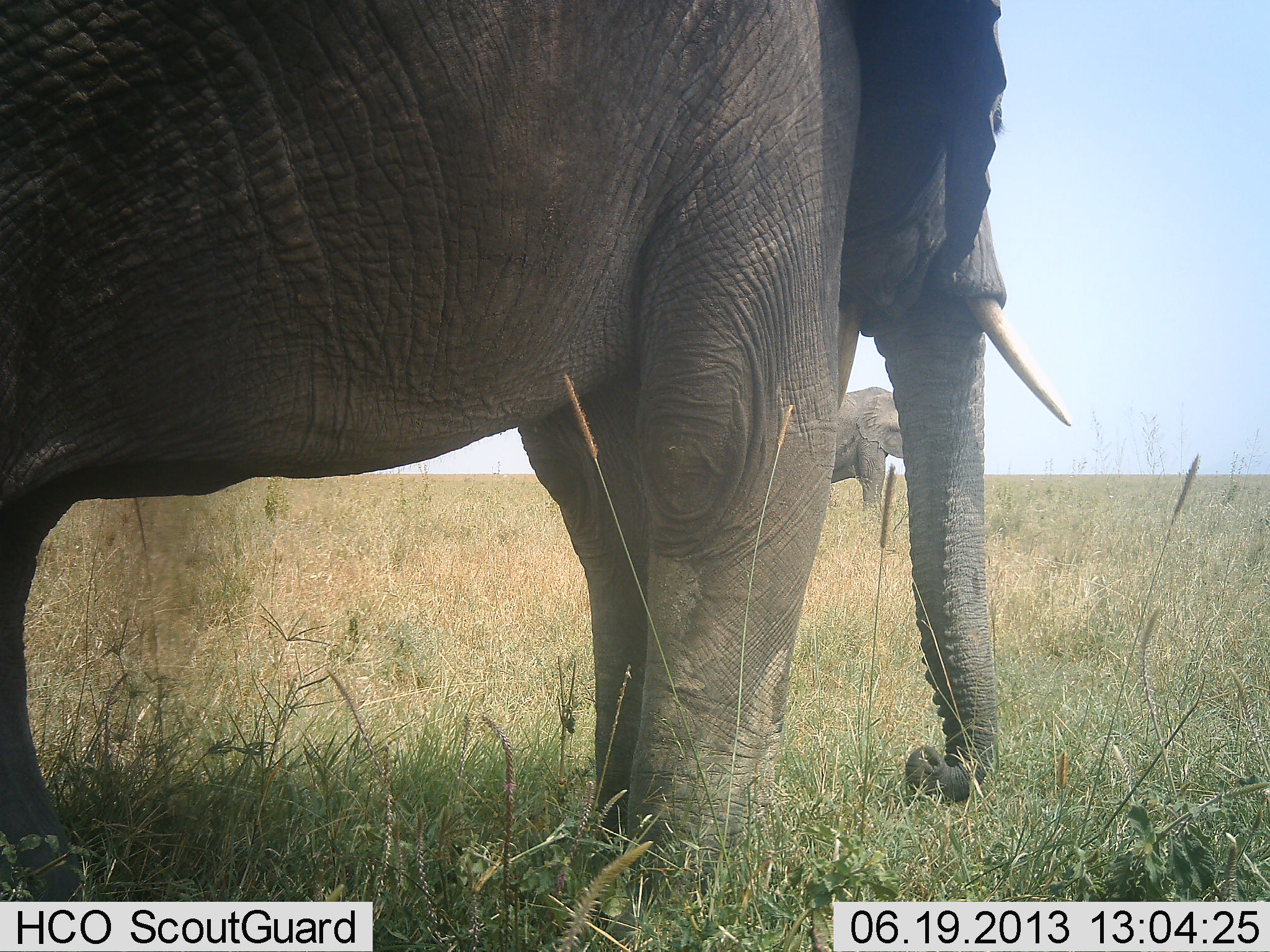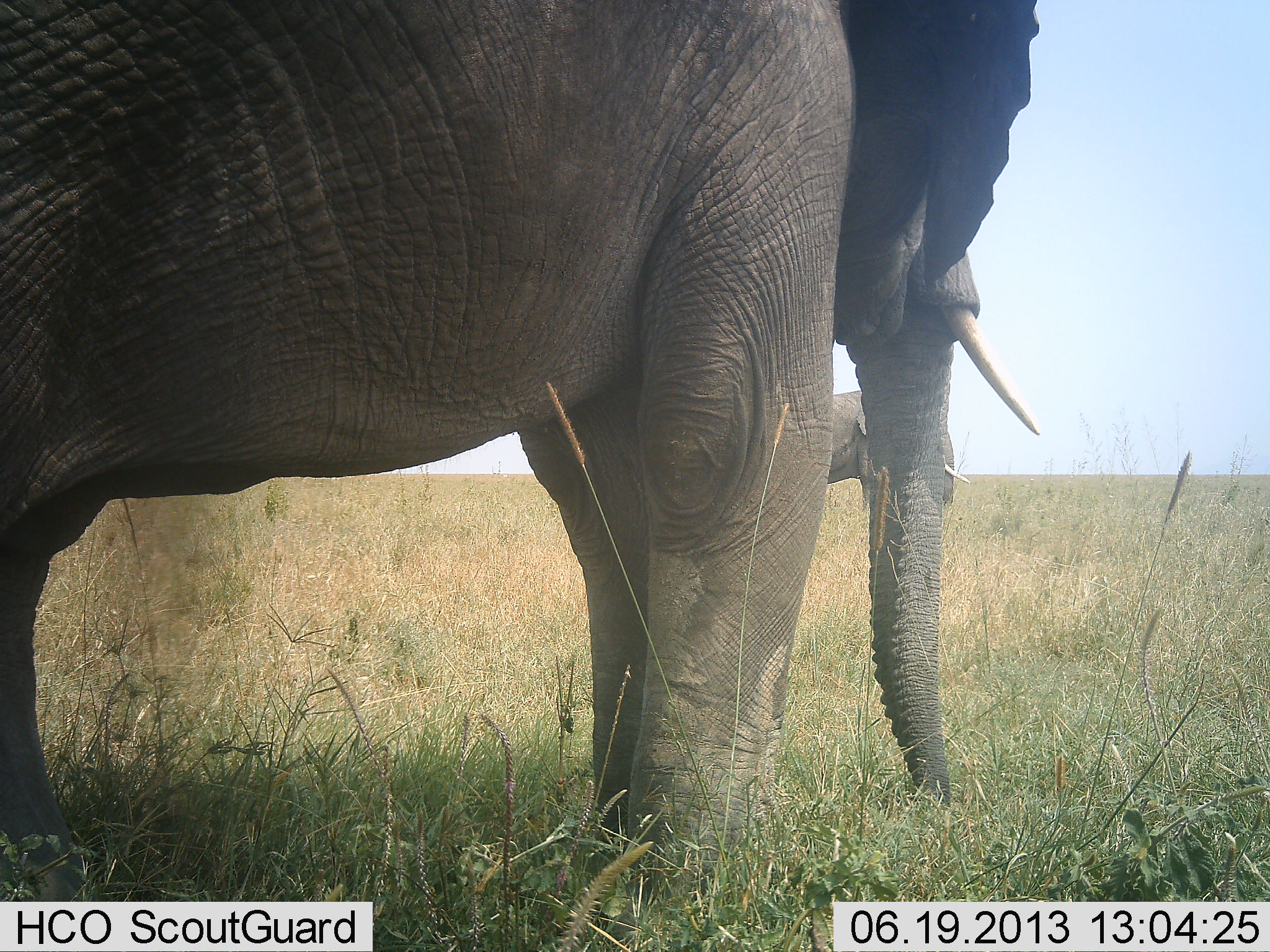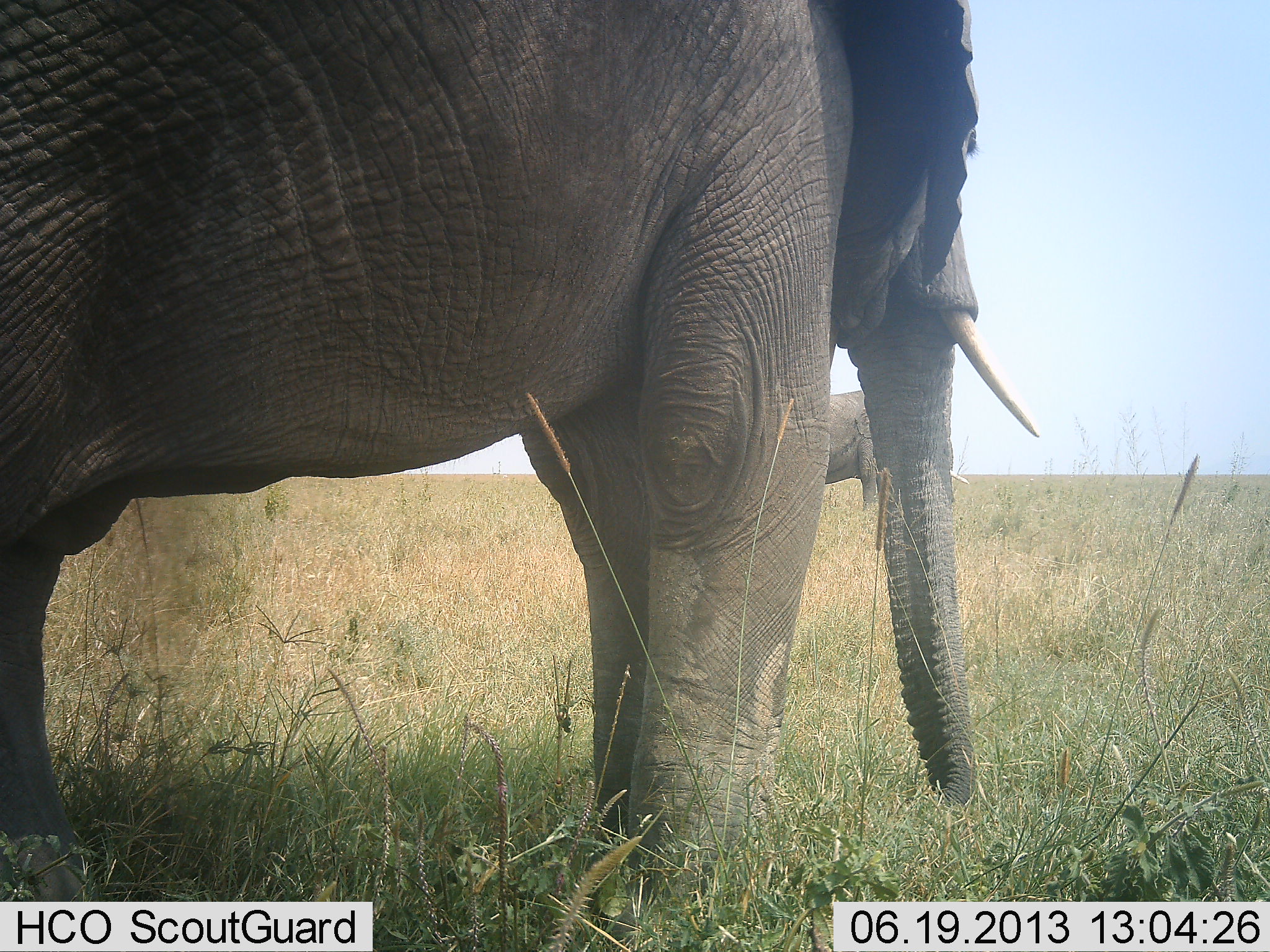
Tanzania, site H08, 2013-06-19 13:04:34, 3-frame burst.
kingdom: Animalia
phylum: Chordata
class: Mammalia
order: Proboscidea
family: Elephantidae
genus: Loxodonta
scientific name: Loxodonta africana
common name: african bush elephant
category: elephant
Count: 2.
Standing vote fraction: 79%.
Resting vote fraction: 0%.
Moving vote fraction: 11%.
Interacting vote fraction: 0%.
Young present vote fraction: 4%.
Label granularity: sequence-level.